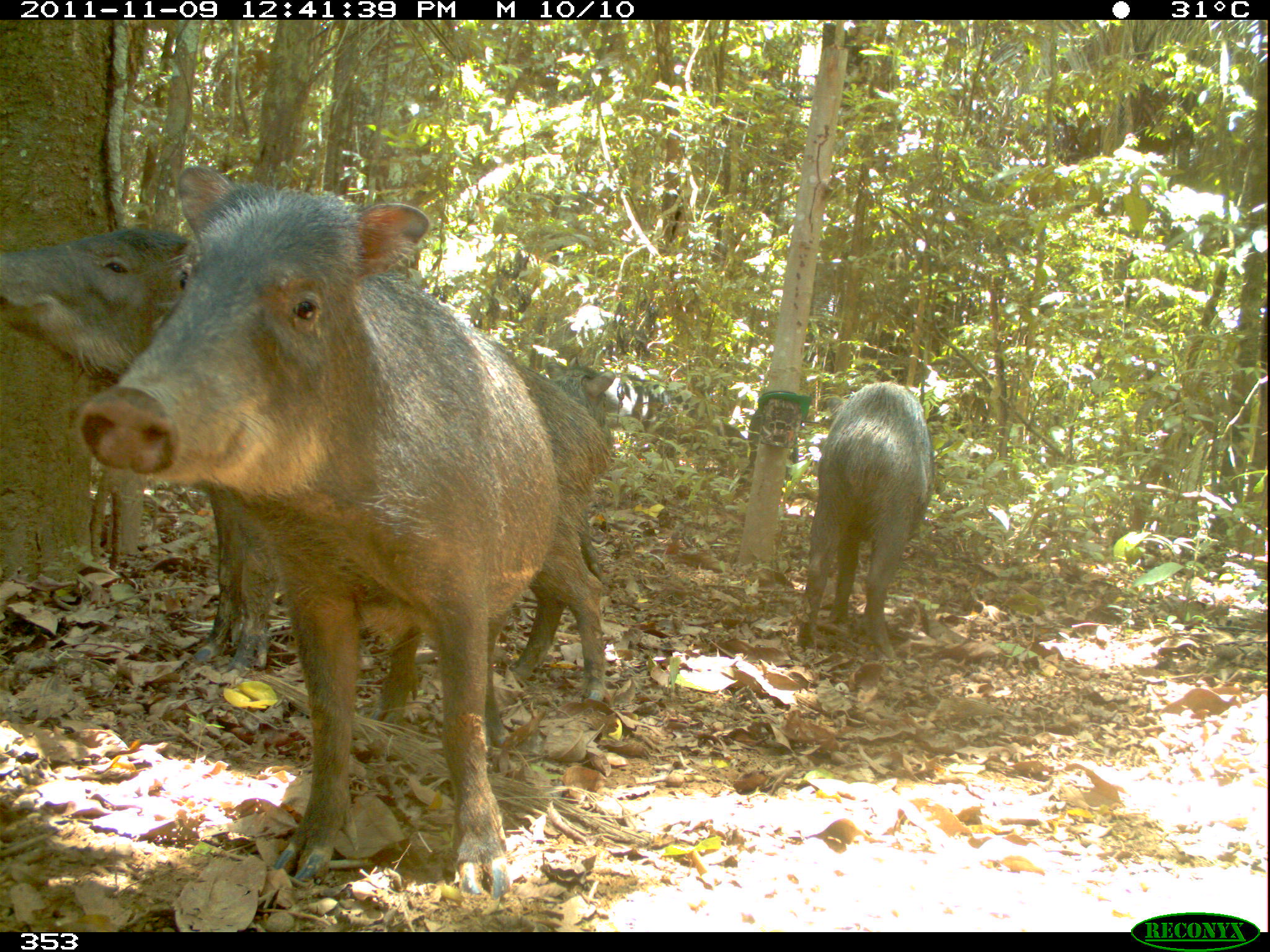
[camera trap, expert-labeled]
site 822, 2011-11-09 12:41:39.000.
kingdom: Animalia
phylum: Chordata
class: Mammalia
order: Artiodactyla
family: Tayassuidae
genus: Tayassu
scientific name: Tayassu pecari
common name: white-lipped peccary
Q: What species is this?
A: Tayassu pecari (white-lipped peccary).